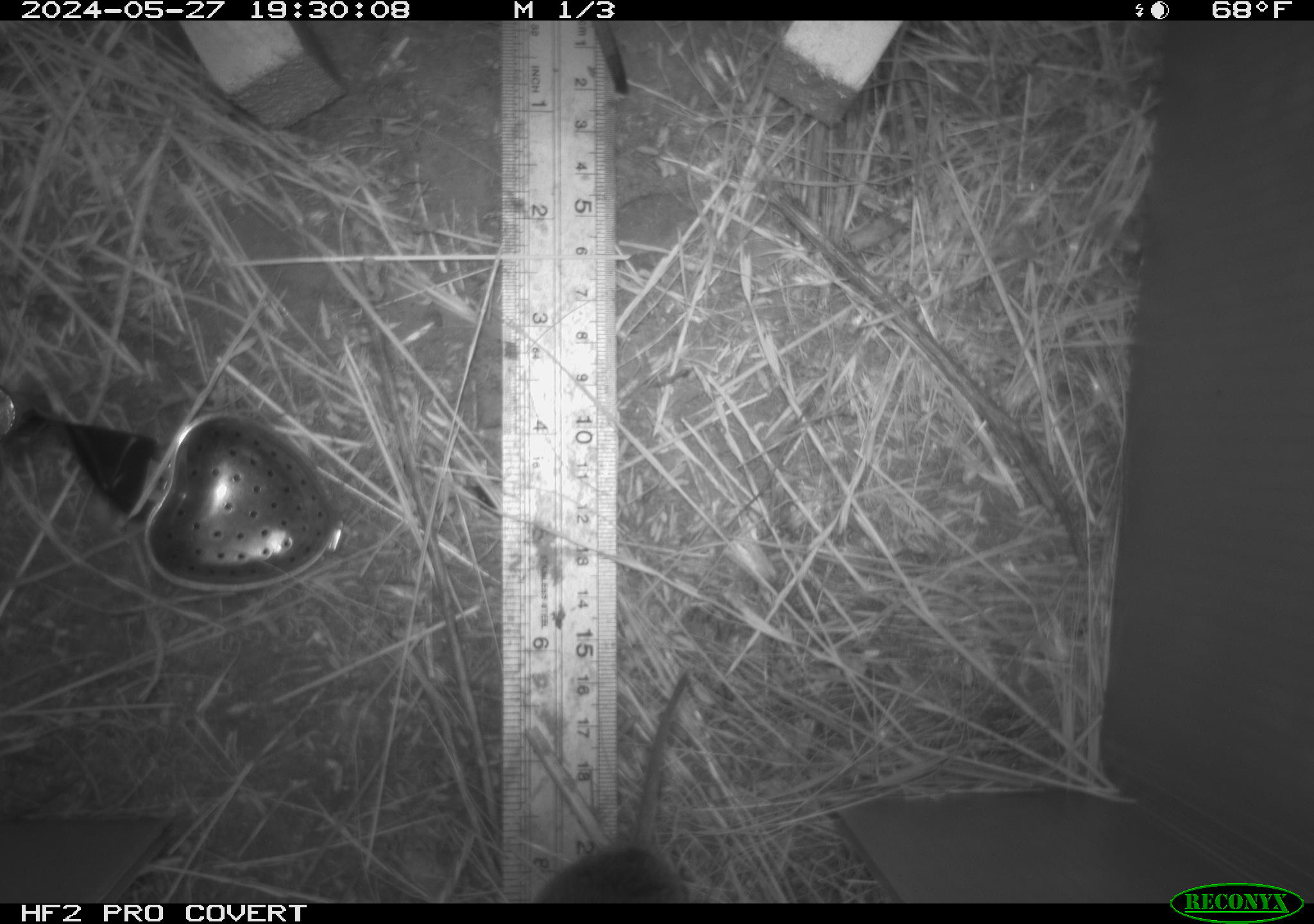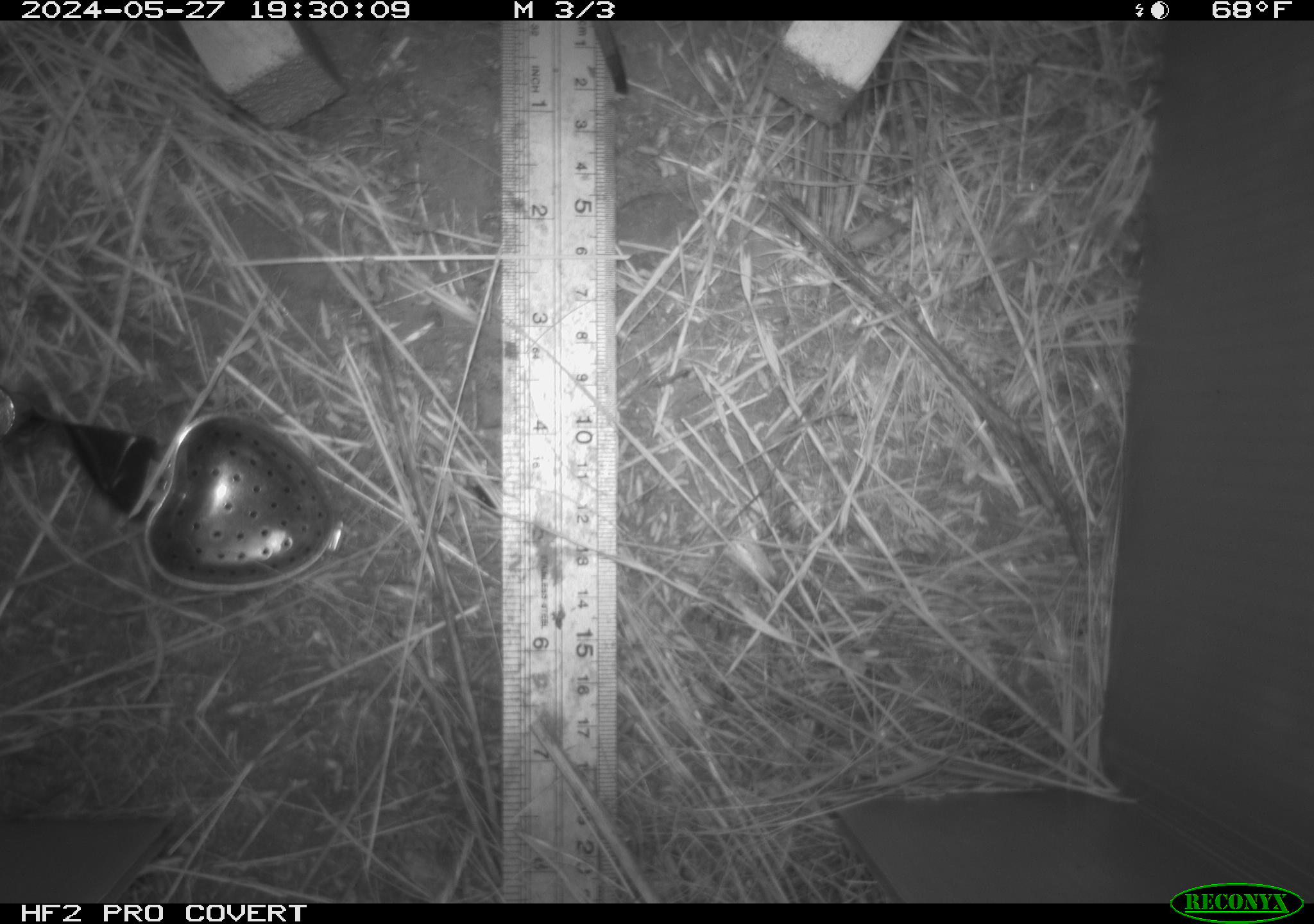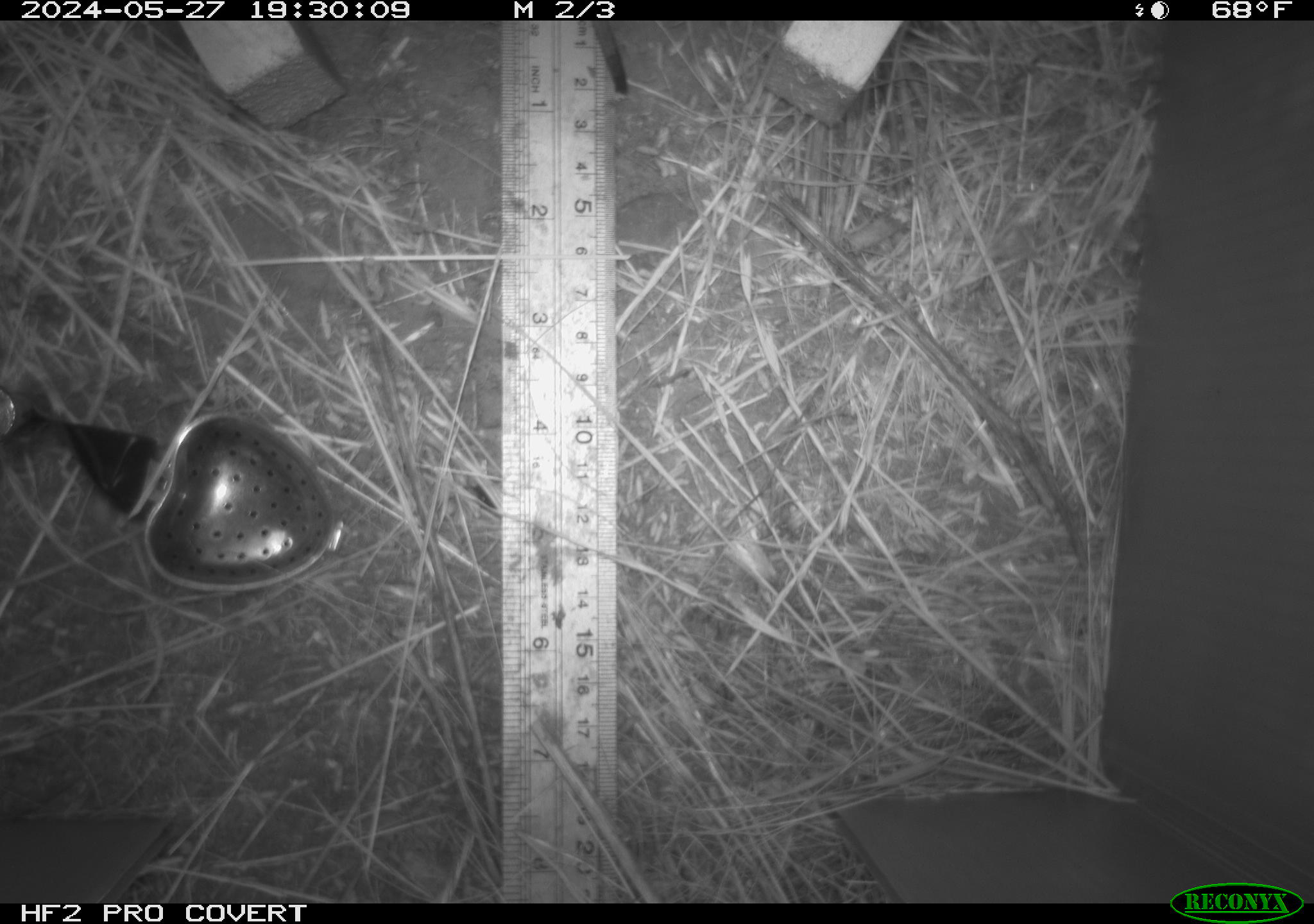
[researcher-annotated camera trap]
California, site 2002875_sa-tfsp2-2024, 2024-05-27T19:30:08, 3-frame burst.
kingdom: Animalia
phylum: Chordata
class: Mammalia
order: Rodentia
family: Cricetidae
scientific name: Arvicolinae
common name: voles, lemmings, and muskrats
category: arvicolinae subfamily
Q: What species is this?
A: Arvicolinae subfamily (voles, lemmings, and muskrats) (Arvicolinae).